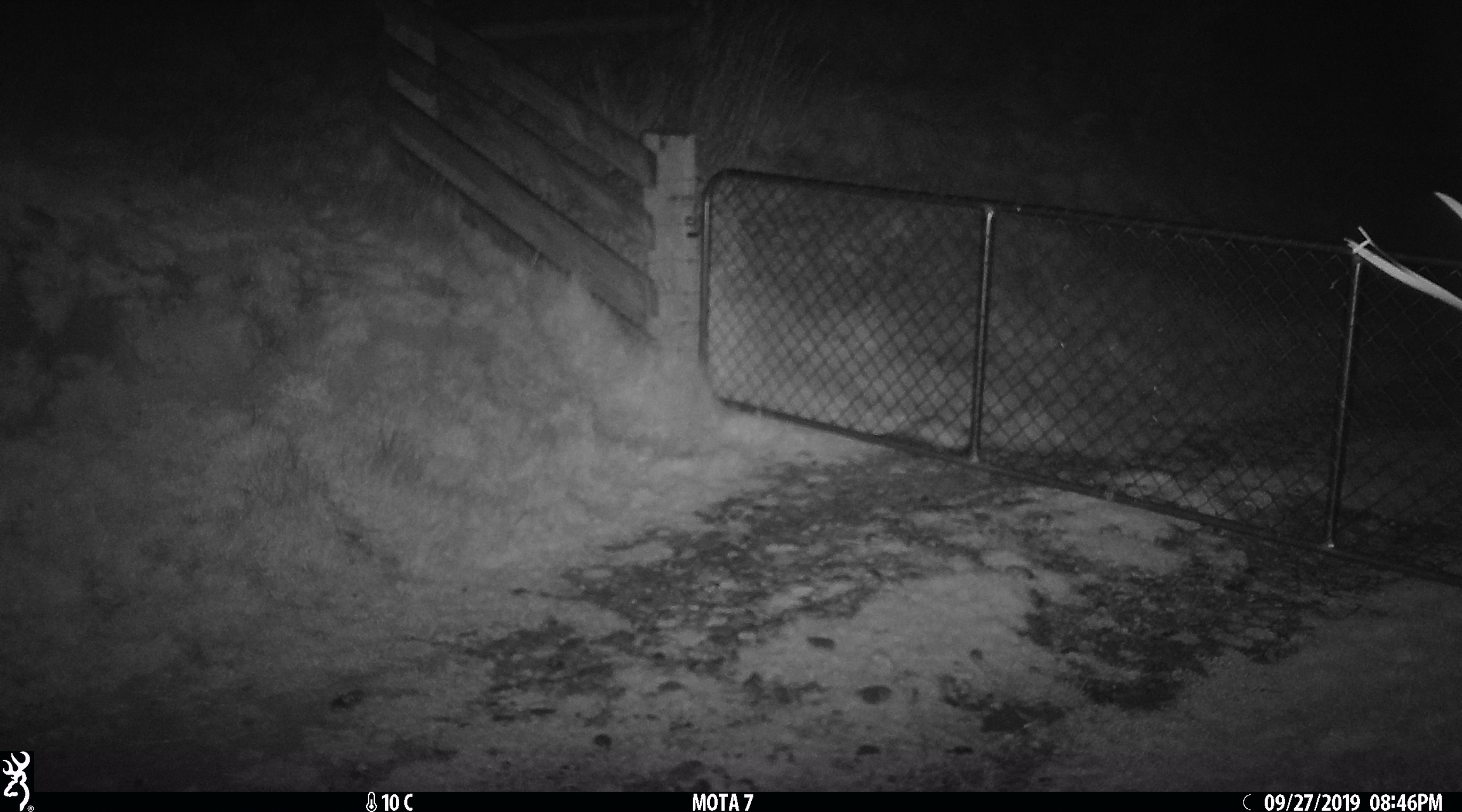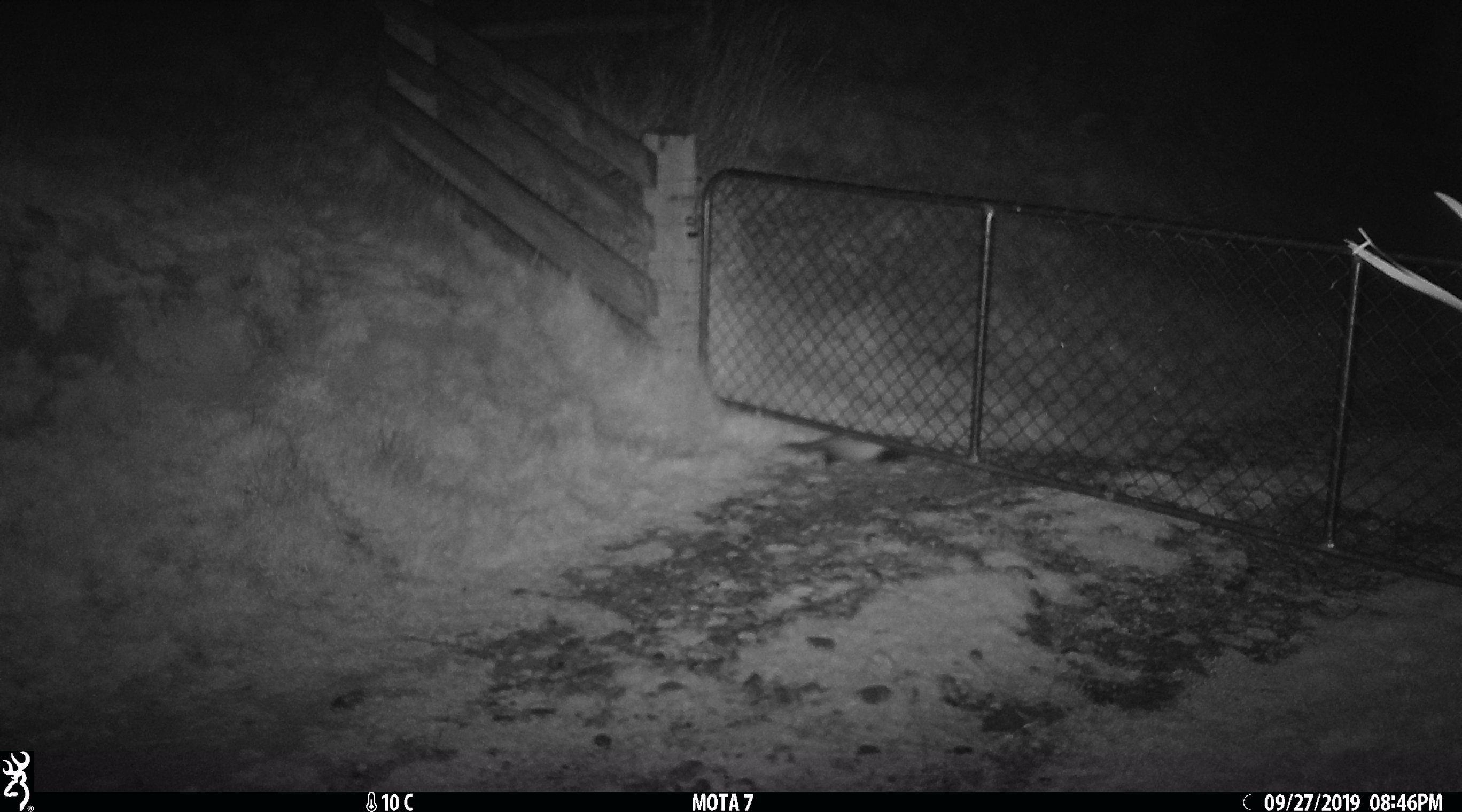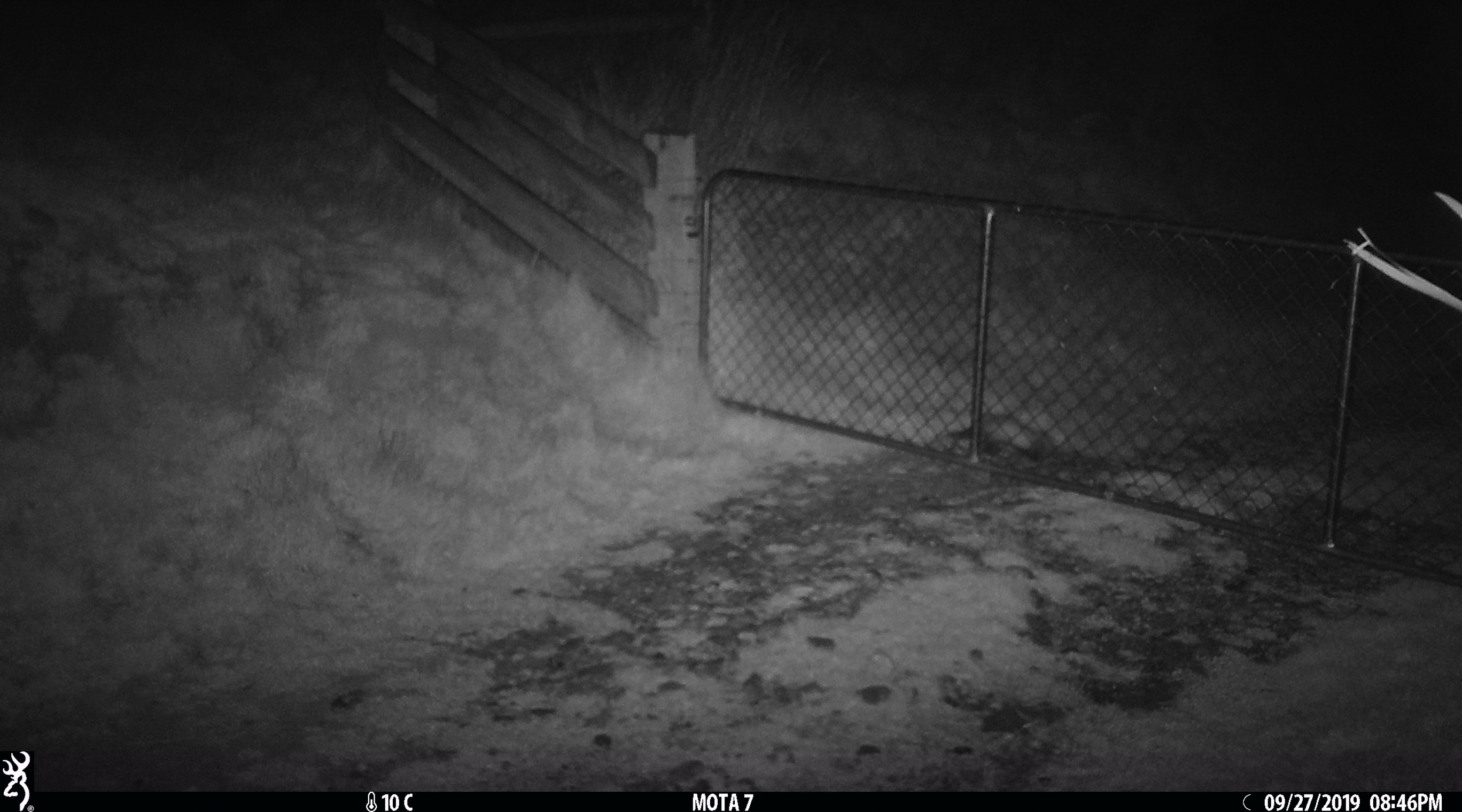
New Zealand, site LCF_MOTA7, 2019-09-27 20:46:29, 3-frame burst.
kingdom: Animalia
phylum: Chordata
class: Mammalia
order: Carnivora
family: Mustelidae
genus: Mustela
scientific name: Mustela furo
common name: ferret